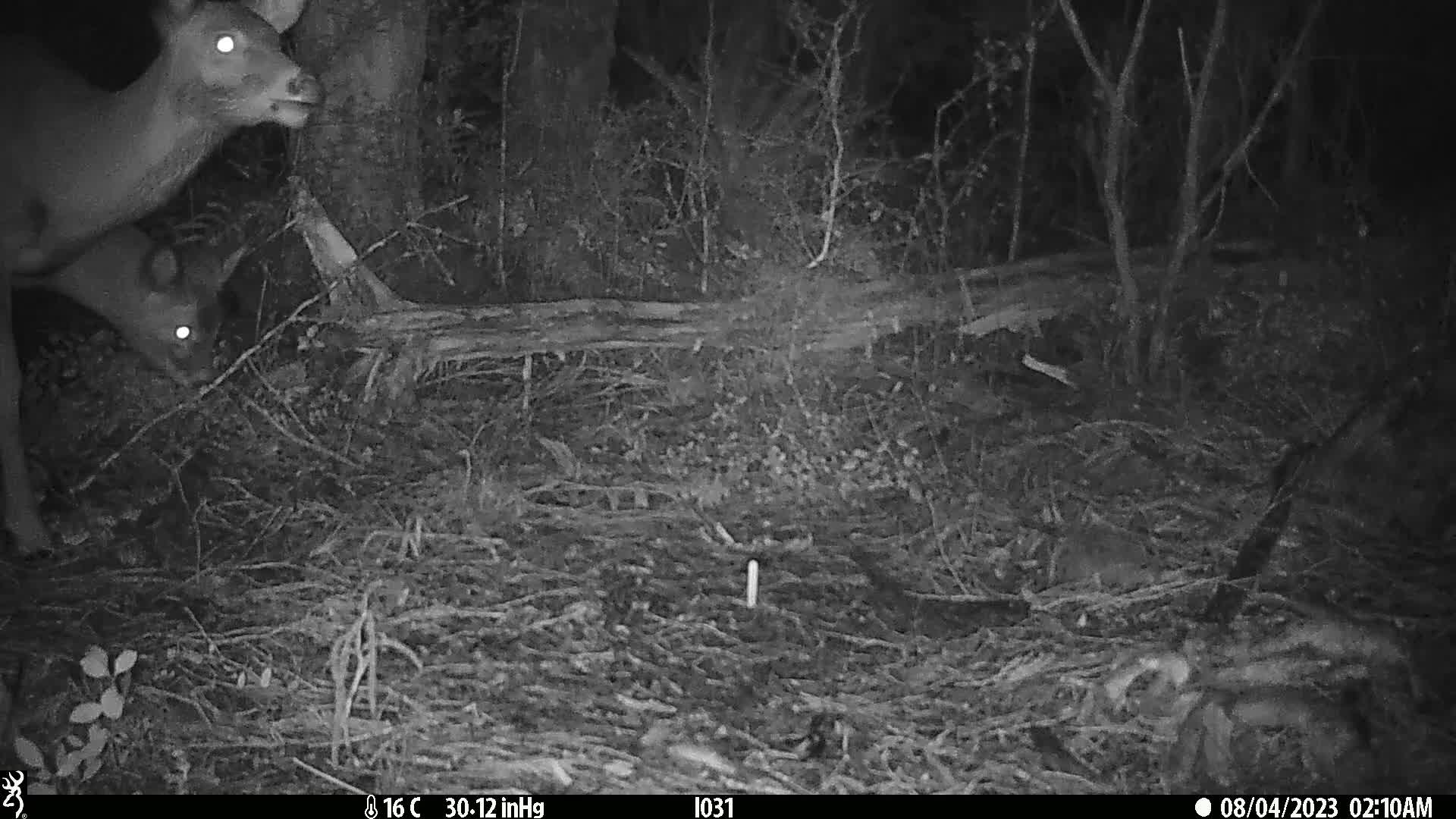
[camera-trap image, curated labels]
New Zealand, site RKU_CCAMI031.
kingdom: Animalia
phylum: Chordata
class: Mammalia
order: Artiodactyla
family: Cervidae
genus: Odocoileus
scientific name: Odocoileus virginianus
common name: white-tailed deer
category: white tailed deer